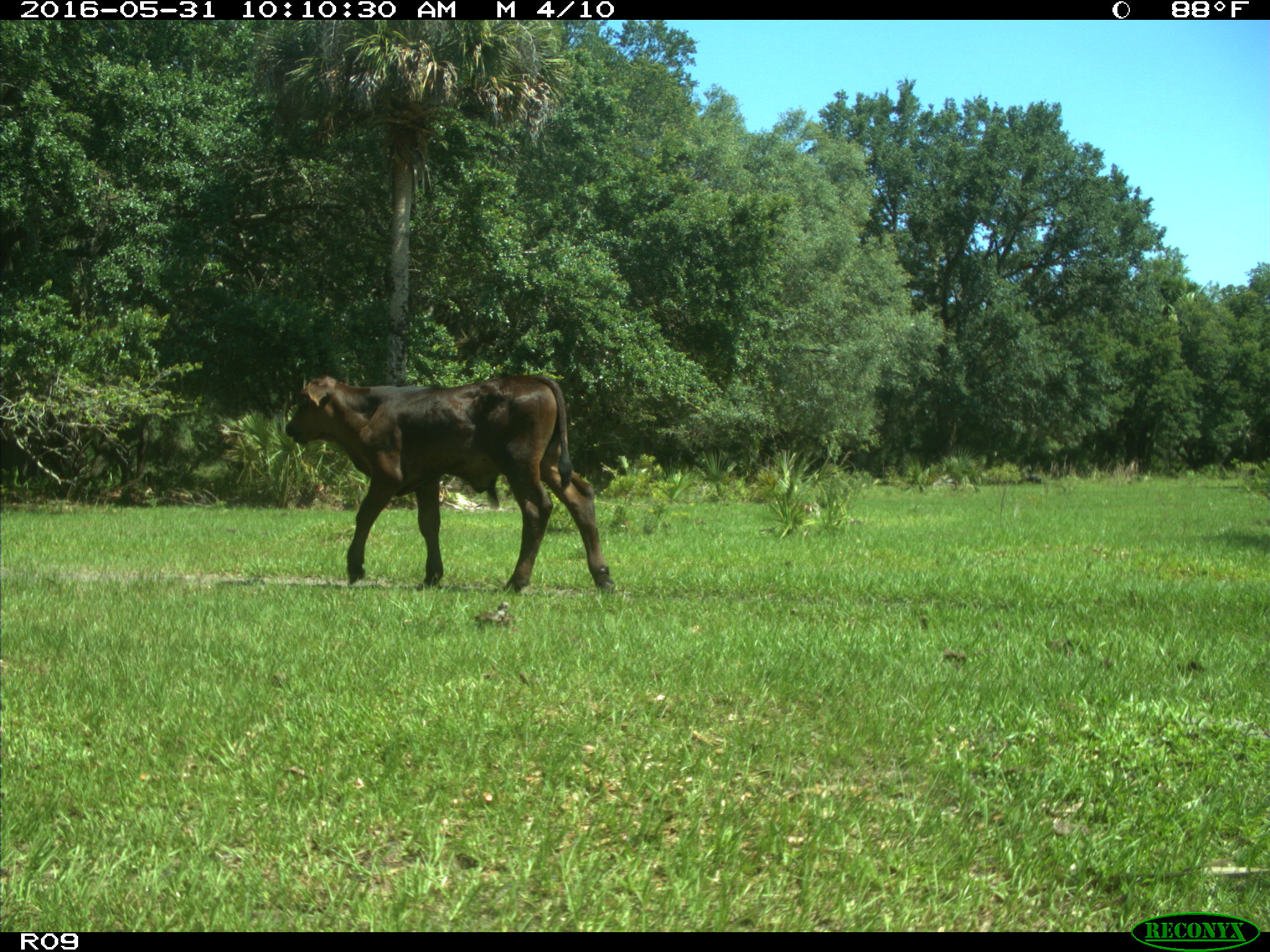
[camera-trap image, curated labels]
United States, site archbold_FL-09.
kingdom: Animalia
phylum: Chordata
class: Mammalia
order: Artiodactyla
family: Bovidae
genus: Bos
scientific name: Bos taurus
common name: domestic cow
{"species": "Bos taurus (domestic cow)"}